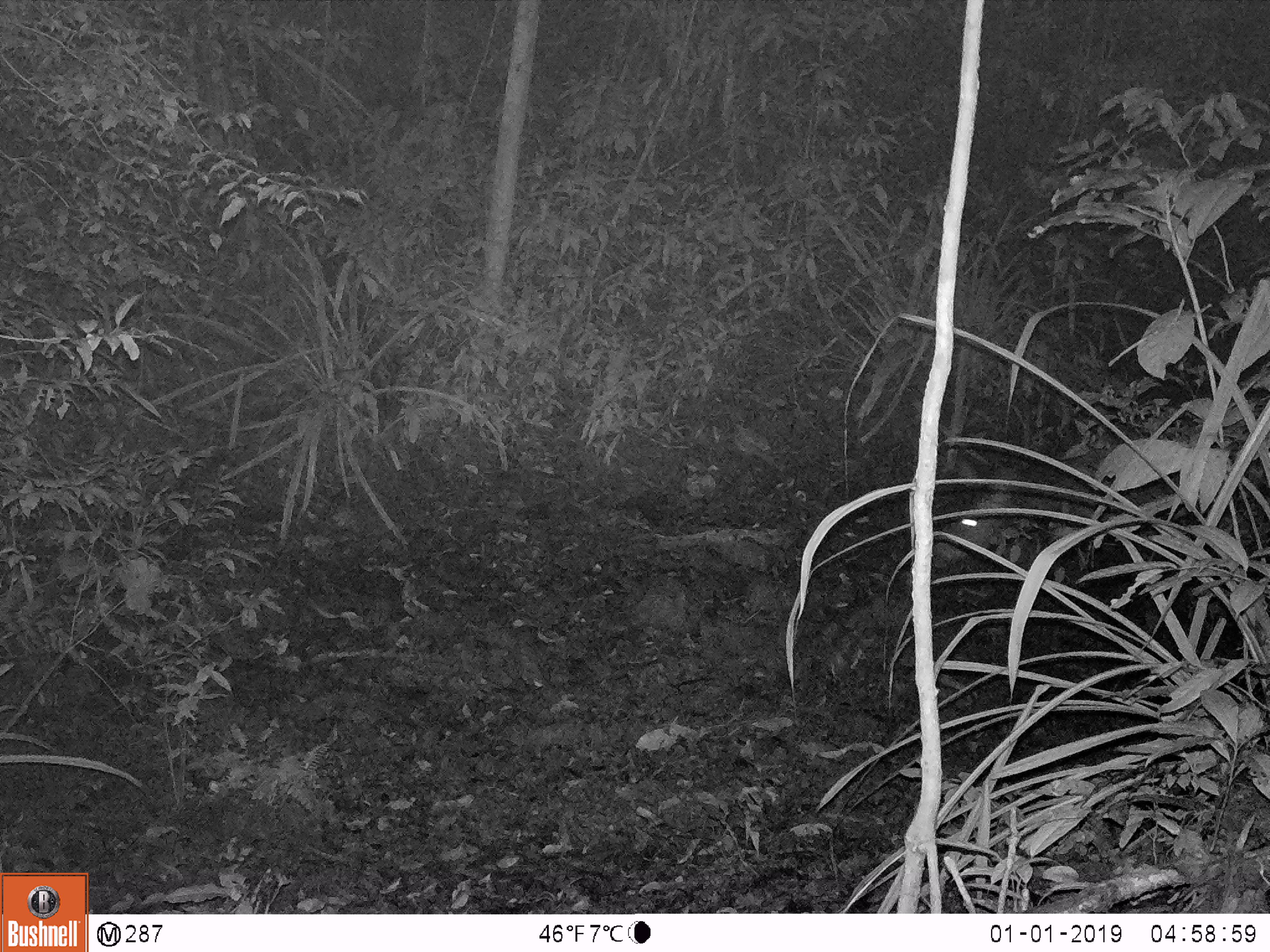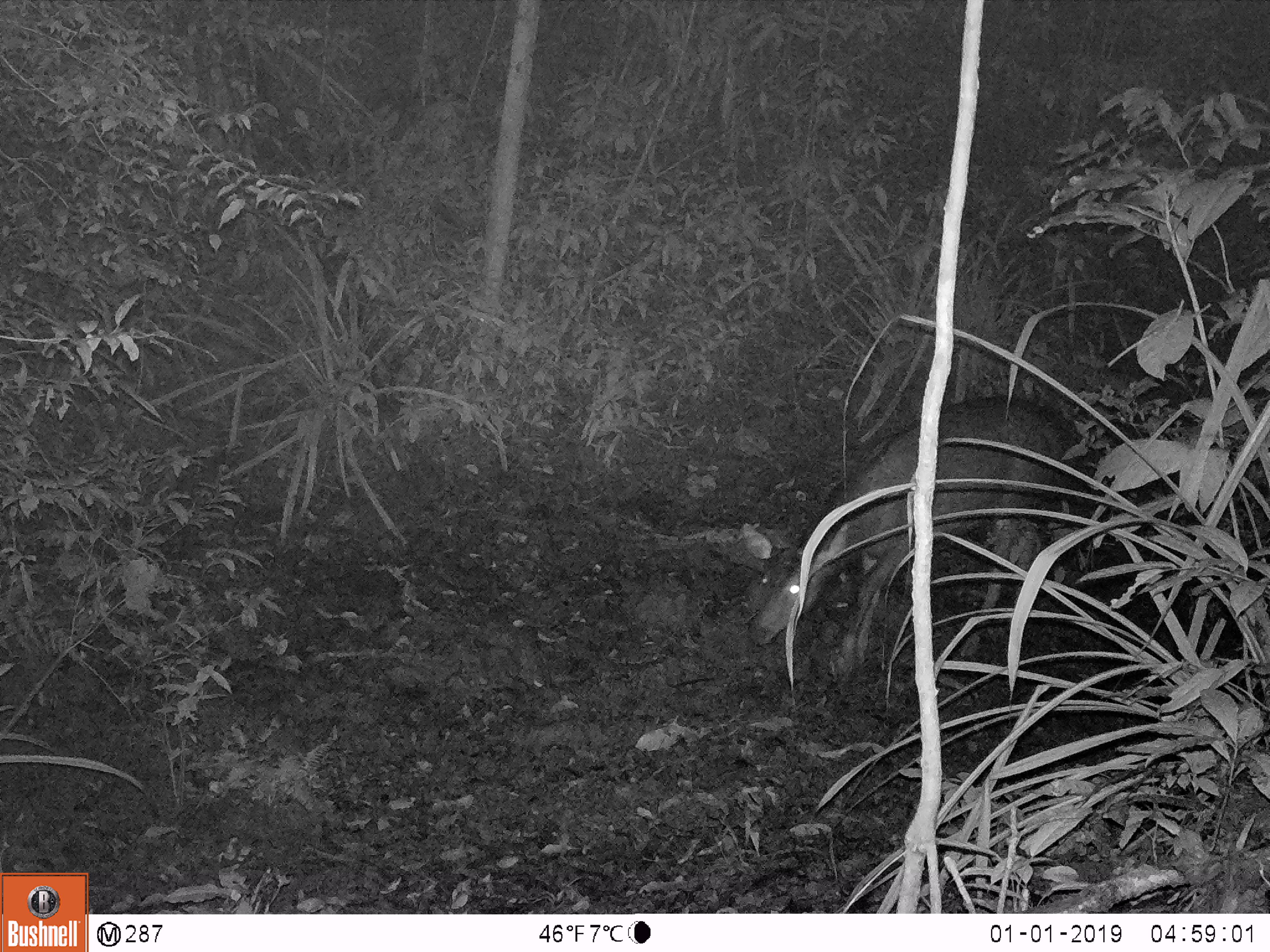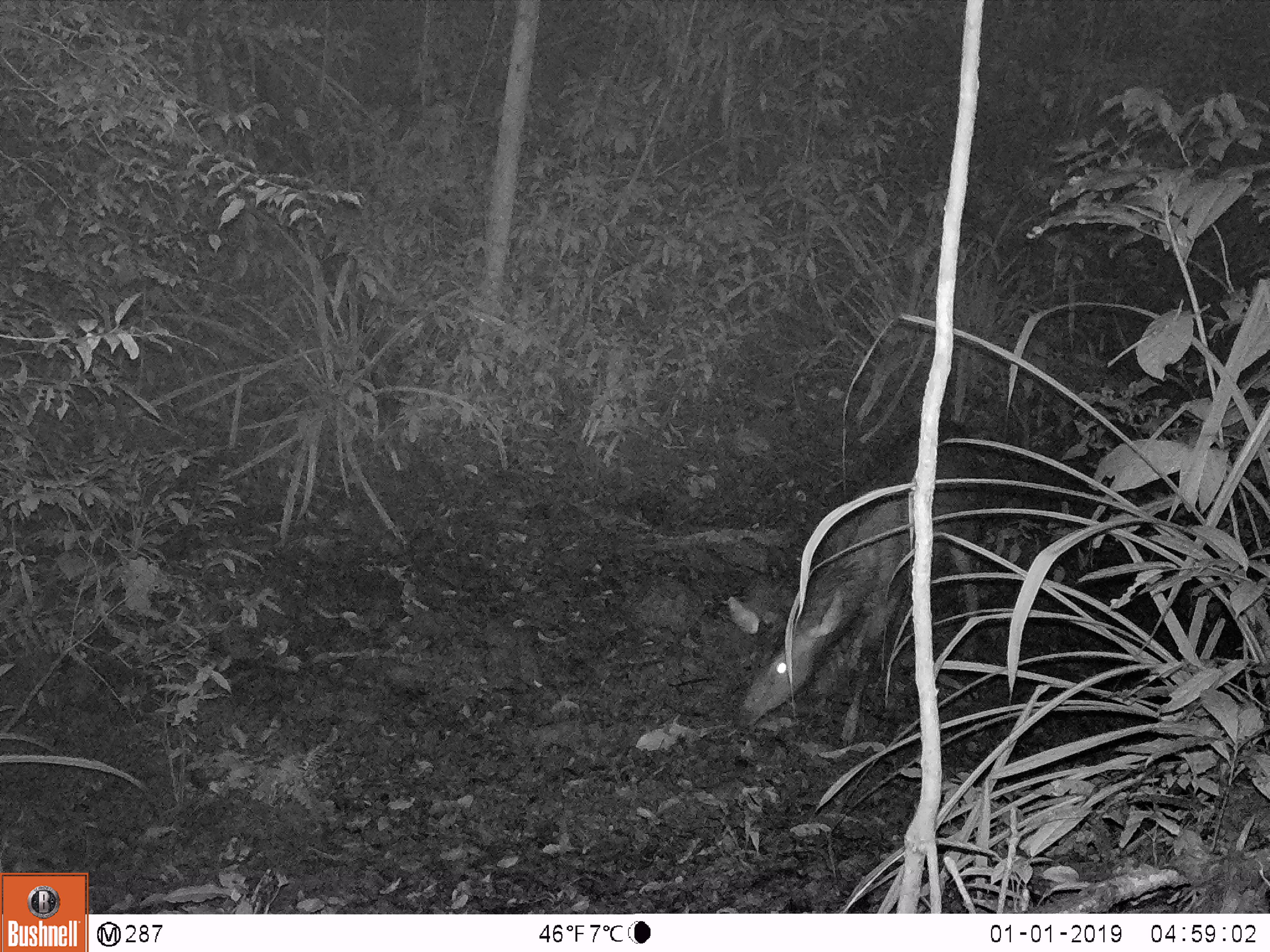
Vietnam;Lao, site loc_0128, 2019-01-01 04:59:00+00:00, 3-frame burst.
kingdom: Animalia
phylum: Chordata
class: Mammalia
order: Artiodactyla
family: Cervidae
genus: Rusa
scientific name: Rusa unicolor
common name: sambar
Sambar (Rusa unicolor). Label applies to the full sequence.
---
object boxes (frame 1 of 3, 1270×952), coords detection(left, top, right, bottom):
sambar: detection(932, 465, 1110, 565)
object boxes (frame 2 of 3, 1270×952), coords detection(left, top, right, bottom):
sambar: detection(747, 393, 1079, 689)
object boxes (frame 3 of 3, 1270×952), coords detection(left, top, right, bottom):
sambar: detection(733, 417, 983, 747)